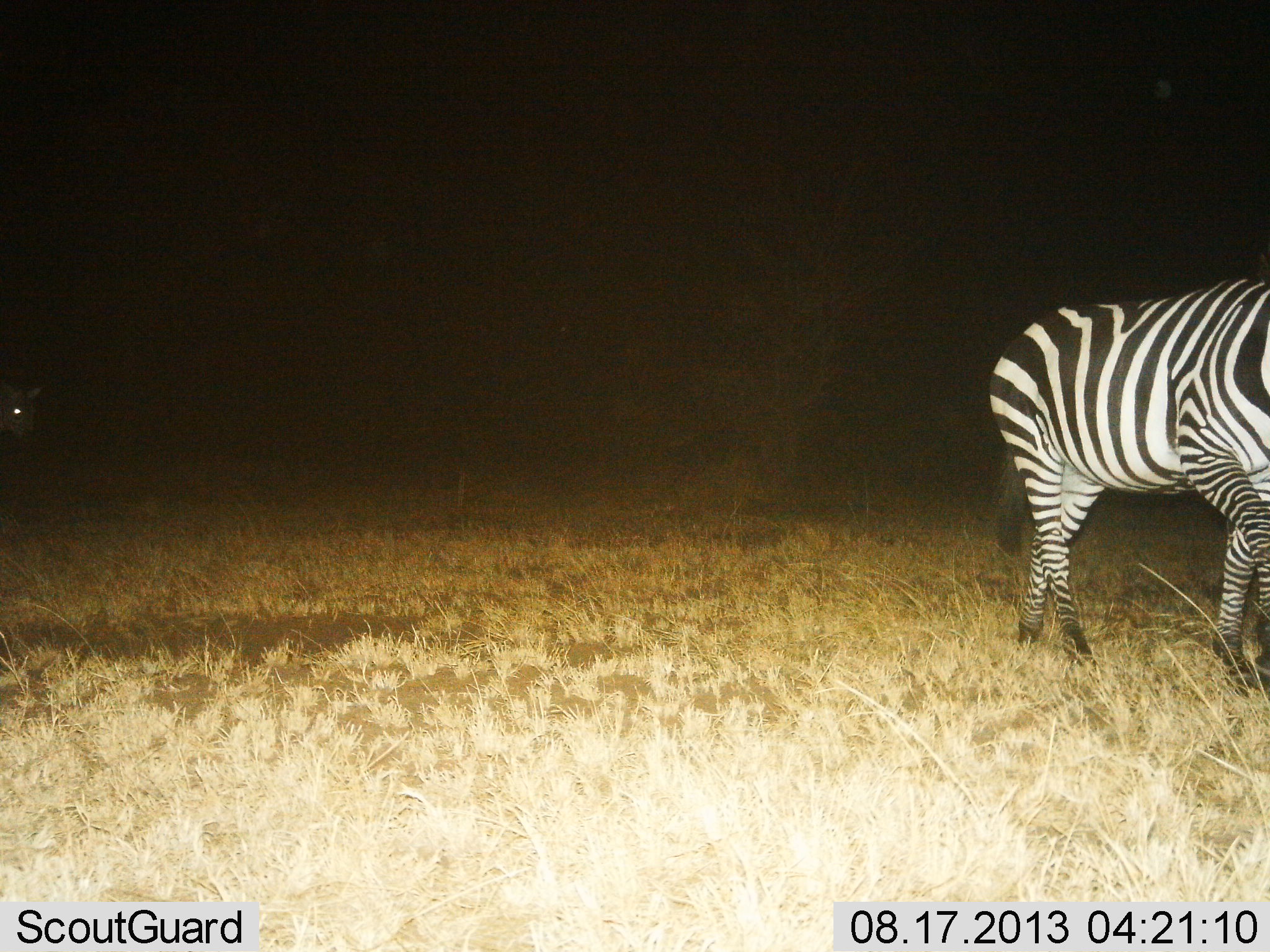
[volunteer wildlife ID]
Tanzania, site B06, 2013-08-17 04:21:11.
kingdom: Animalia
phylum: Chordata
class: Mammalia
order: Perissodactyla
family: Equidae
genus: Equus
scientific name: Equus quagga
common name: plains zebra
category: zebra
Zebra (plains zebra) (Equus quagga), count 1. Behavior (volunteer vote fractions): standing 30%, resting 0%, moving 70%, interacting 0%. Young present (vote fraction): 0%. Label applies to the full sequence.